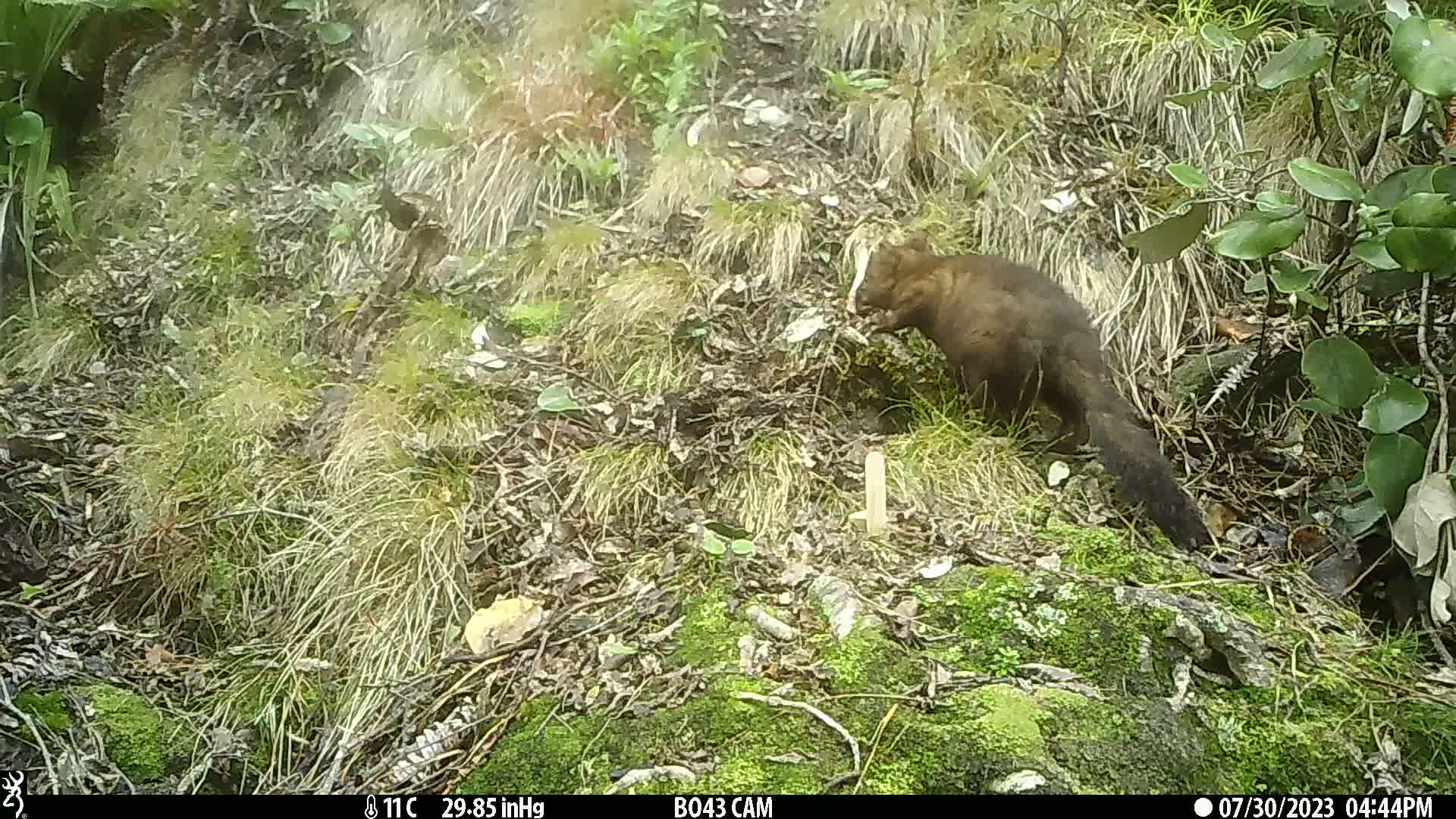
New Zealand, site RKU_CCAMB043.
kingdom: Animalia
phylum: Chordata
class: Mammalia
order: Diprotodontia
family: Phalangeridae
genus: Trichosurus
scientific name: Trichosurus vulpecula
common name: common brushtail possum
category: possum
Possum (common brushtail possum) (Trichosurus vulpecula).